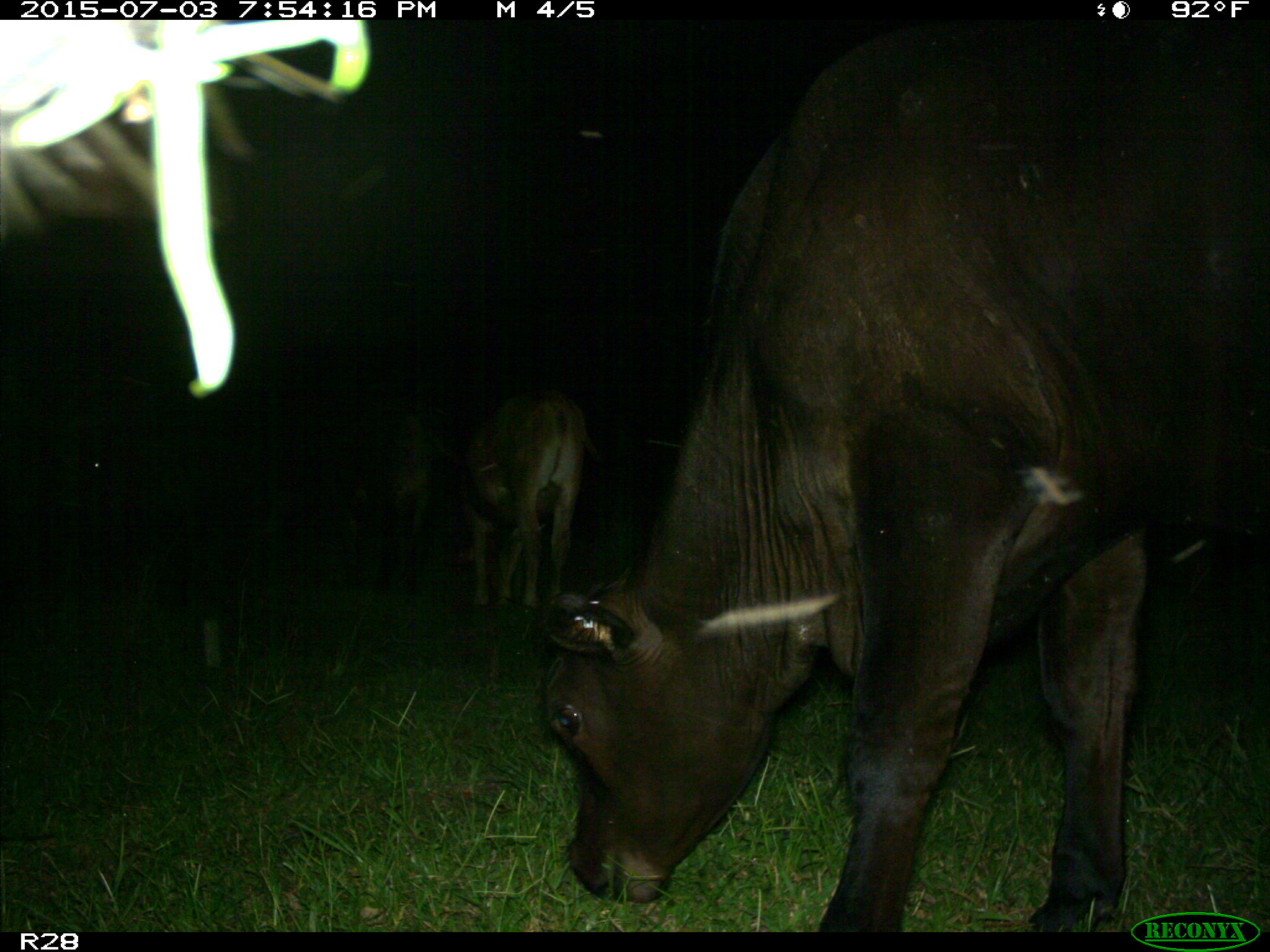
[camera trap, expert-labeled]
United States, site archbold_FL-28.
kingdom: Animalia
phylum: Chordata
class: Mammalia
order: Artiodactyla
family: Bovidae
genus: Bos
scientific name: Bos taurus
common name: domestic cow